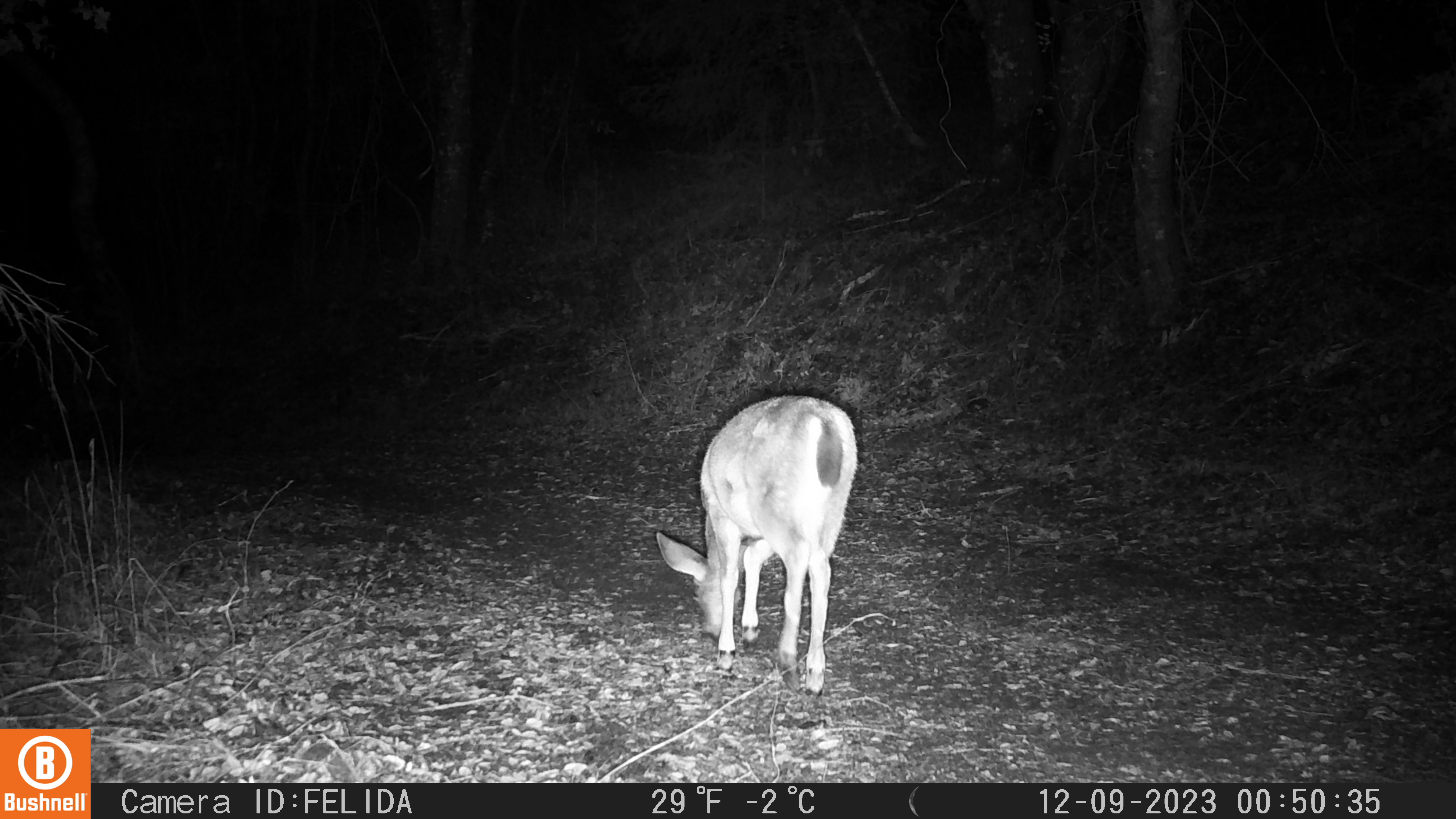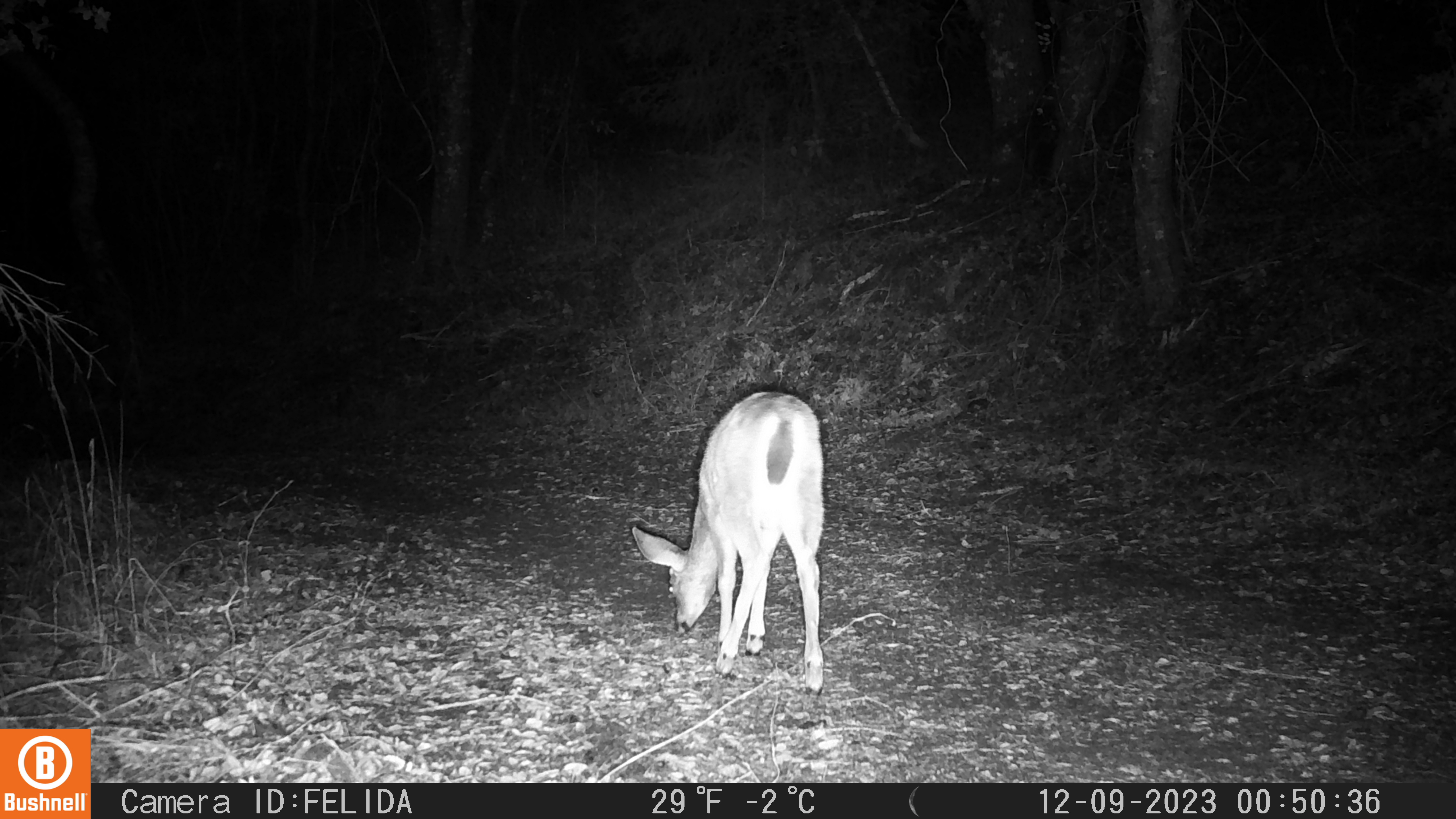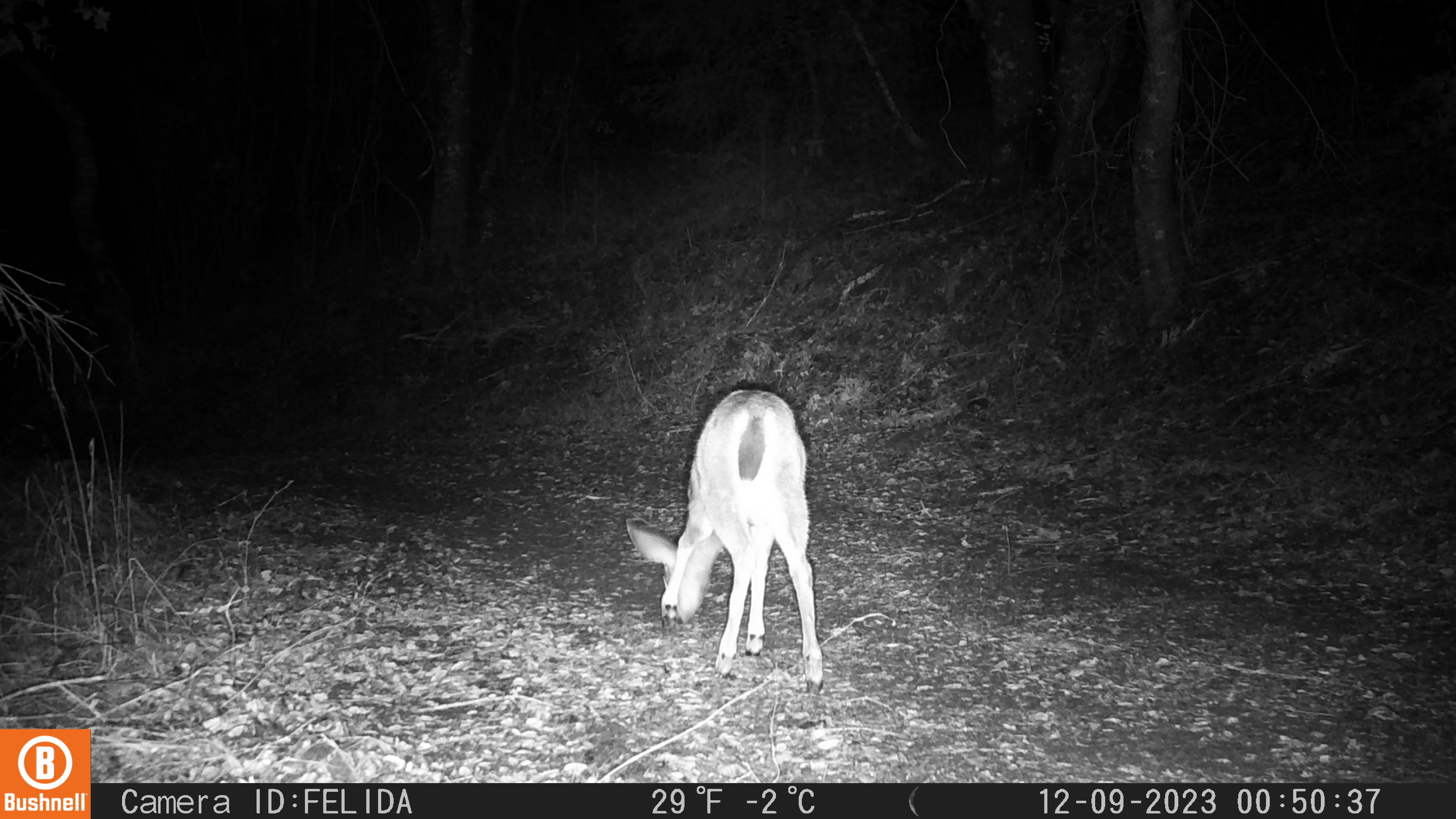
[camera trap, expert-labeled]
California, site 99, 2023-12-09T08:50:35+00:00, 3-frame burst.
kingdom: Animalia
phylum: Chordata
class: Mammalia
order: Artiodactyla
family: Cervidae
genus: Odocoileus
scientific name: Odocoileus hemionus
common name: mule deer